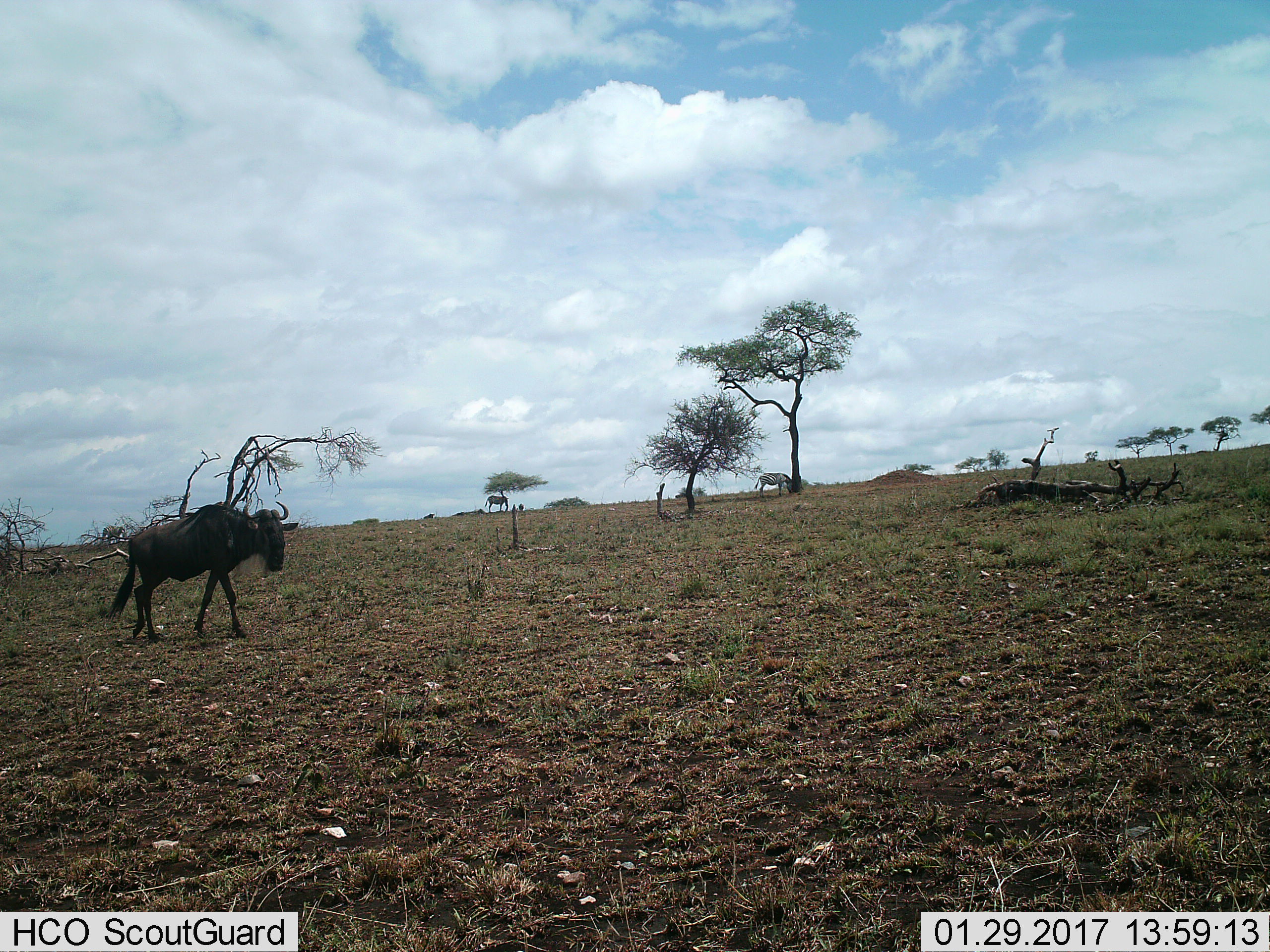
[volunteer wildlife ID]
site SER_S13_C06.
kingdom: Animalia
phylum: Chordata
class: Mammalia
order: Artiodactyla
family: Bovidae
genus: Connochaetes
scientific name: Connochaetes taurinus taurinus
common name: blue wildebeest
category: wildebeestblue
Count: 1.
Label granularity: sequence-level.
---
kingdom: Animalia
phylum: Chordata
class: Mammalia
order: Perissodactyla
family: Equidae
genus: Equus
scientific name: Equus quagga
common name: plains zebra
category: zebraplains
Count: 3.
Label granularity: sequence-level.